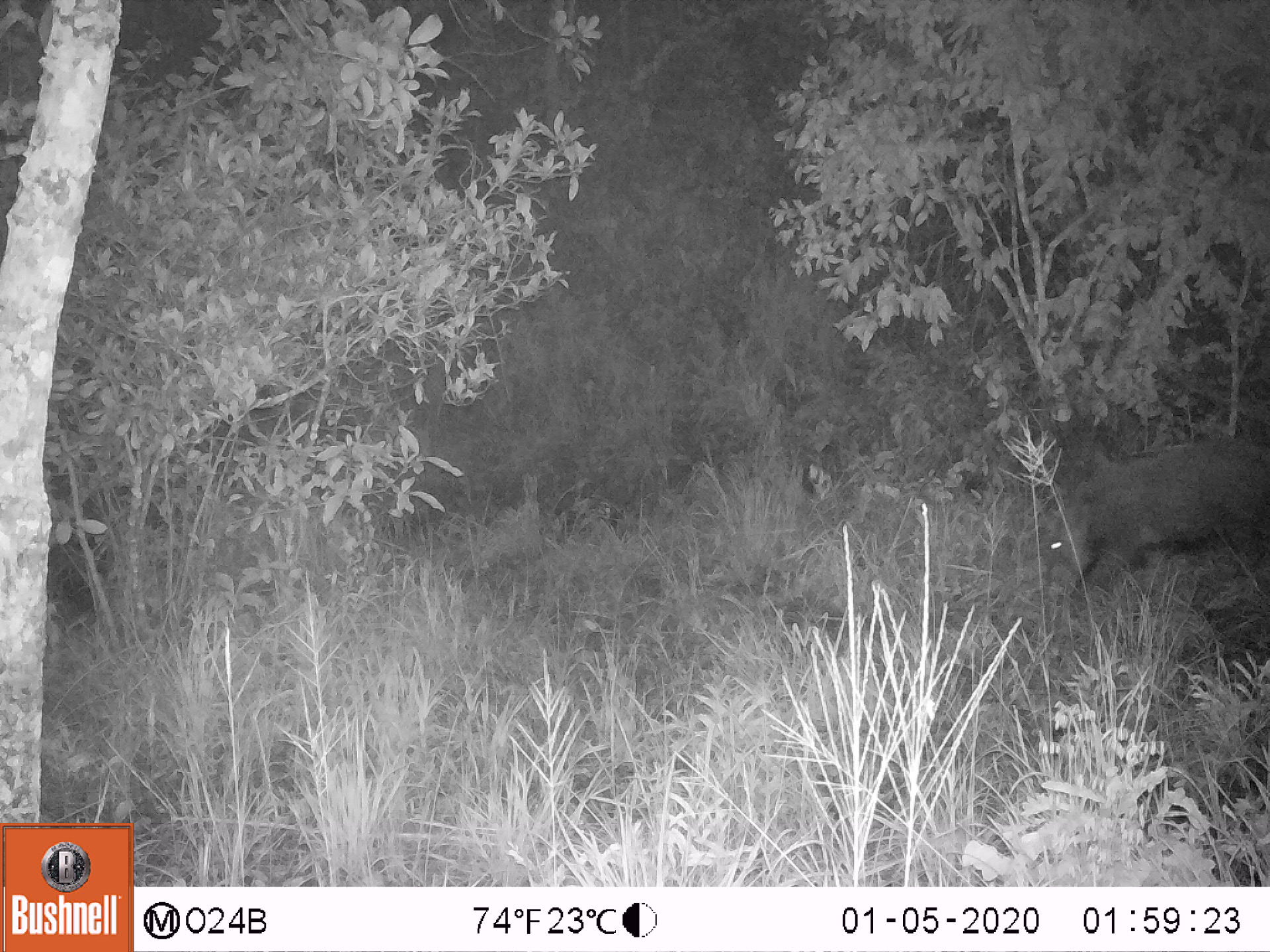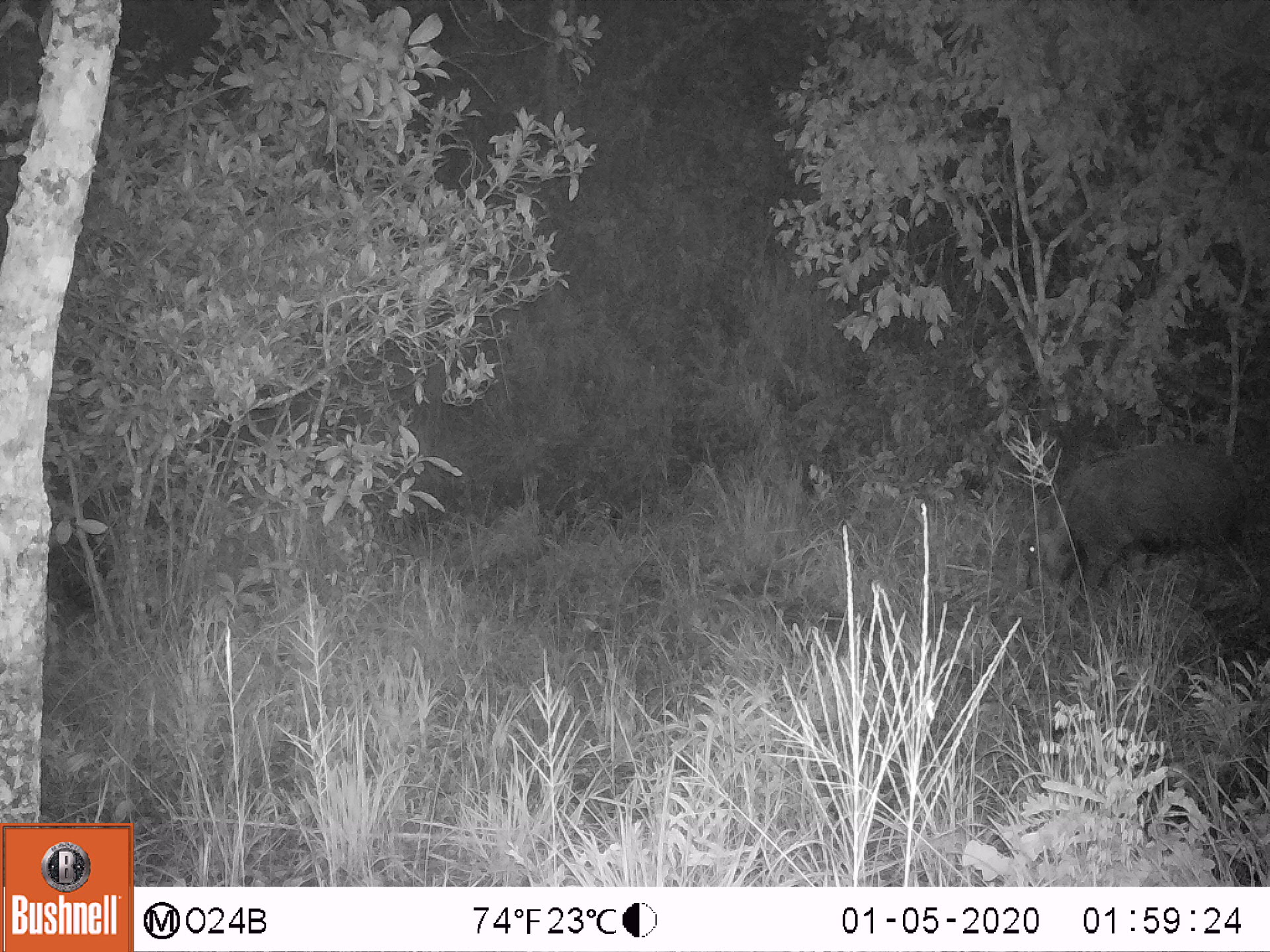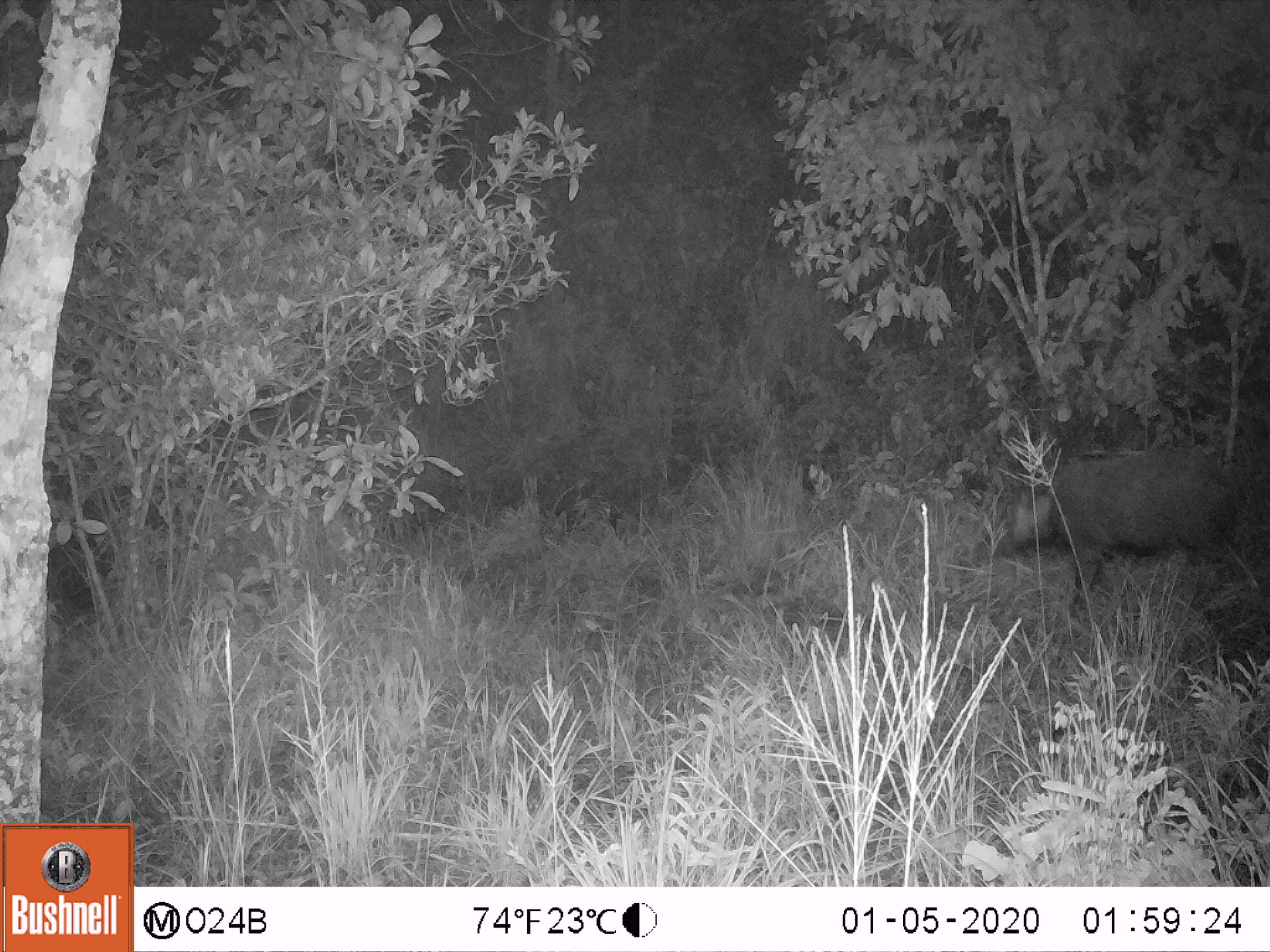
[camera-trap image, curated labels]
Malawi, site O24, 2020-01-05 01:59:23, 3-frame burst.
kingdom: Animalia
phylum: Chordata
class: Mammalia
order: Artiodactyla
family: Suidae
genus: Potamochoerus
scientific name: Potamochoerus larvatus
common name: bushpig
Bushpig (Potamochoerus larvatus), count 1.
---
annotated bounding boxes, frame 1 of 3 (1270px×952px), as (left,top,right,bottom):
bushpig: (1037,433,1265,602)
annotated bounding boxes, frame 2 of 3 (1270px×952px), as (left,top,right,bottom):
bushpig: (1016,435,1260,612)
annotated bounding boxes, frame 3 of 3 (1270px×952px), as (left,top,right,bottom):
bushpig: (999,434,1245,586)